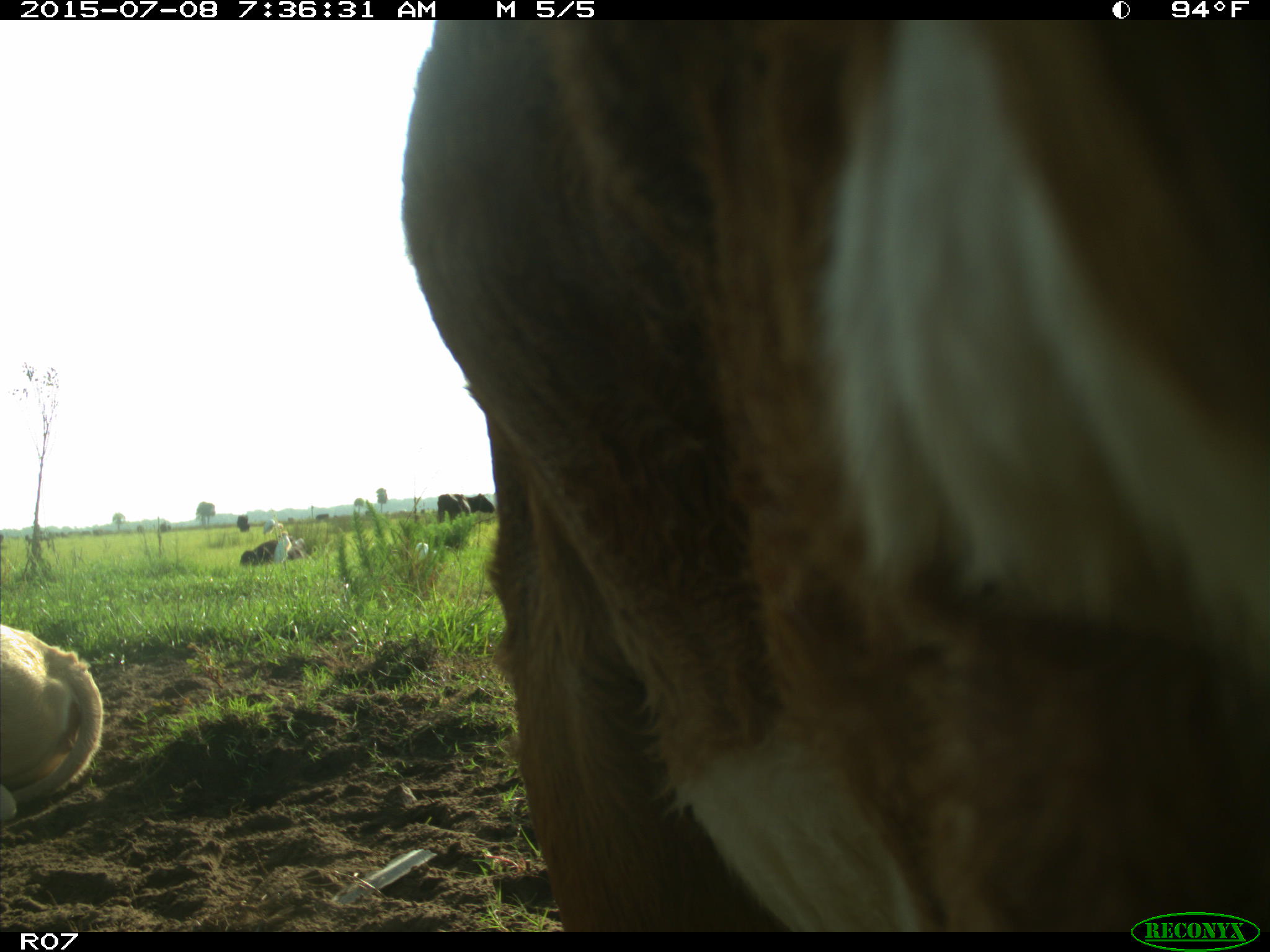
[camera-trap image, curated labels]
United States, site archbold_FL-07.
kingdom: Animalia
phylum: Chordata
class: Mammalia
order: Artiodactyla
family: Bovidae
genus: Bos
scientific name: Bos taurus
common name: domestic cow